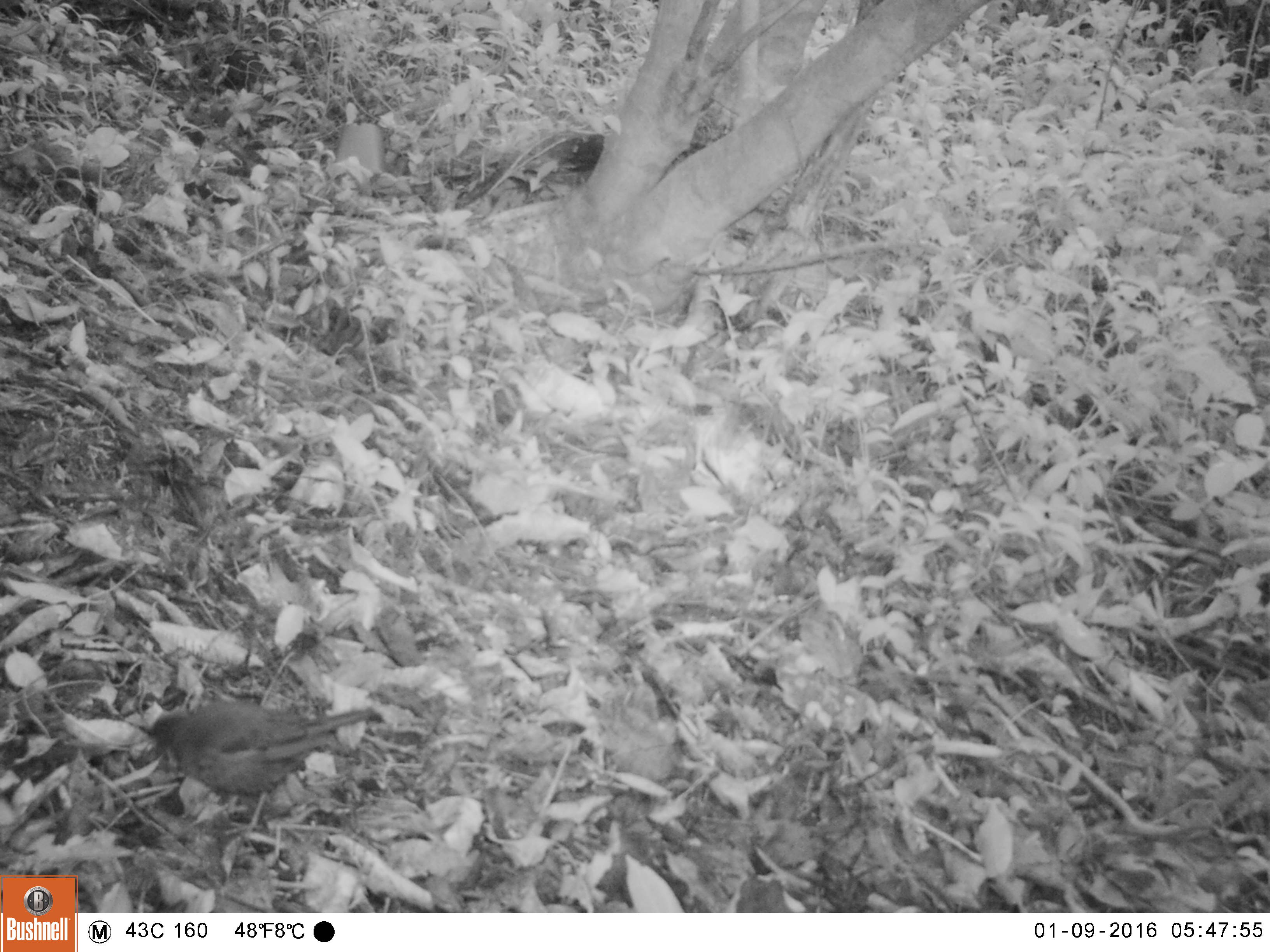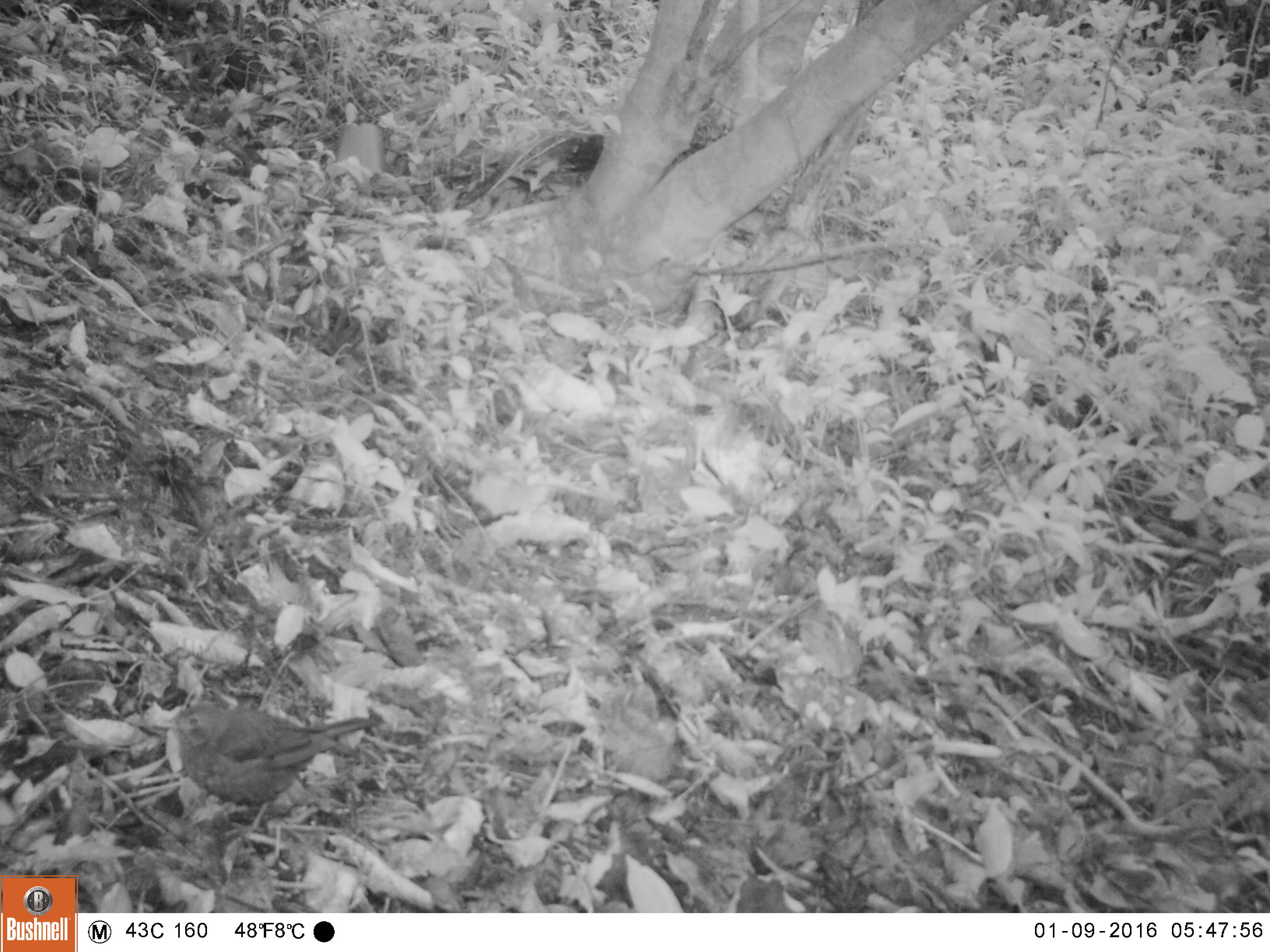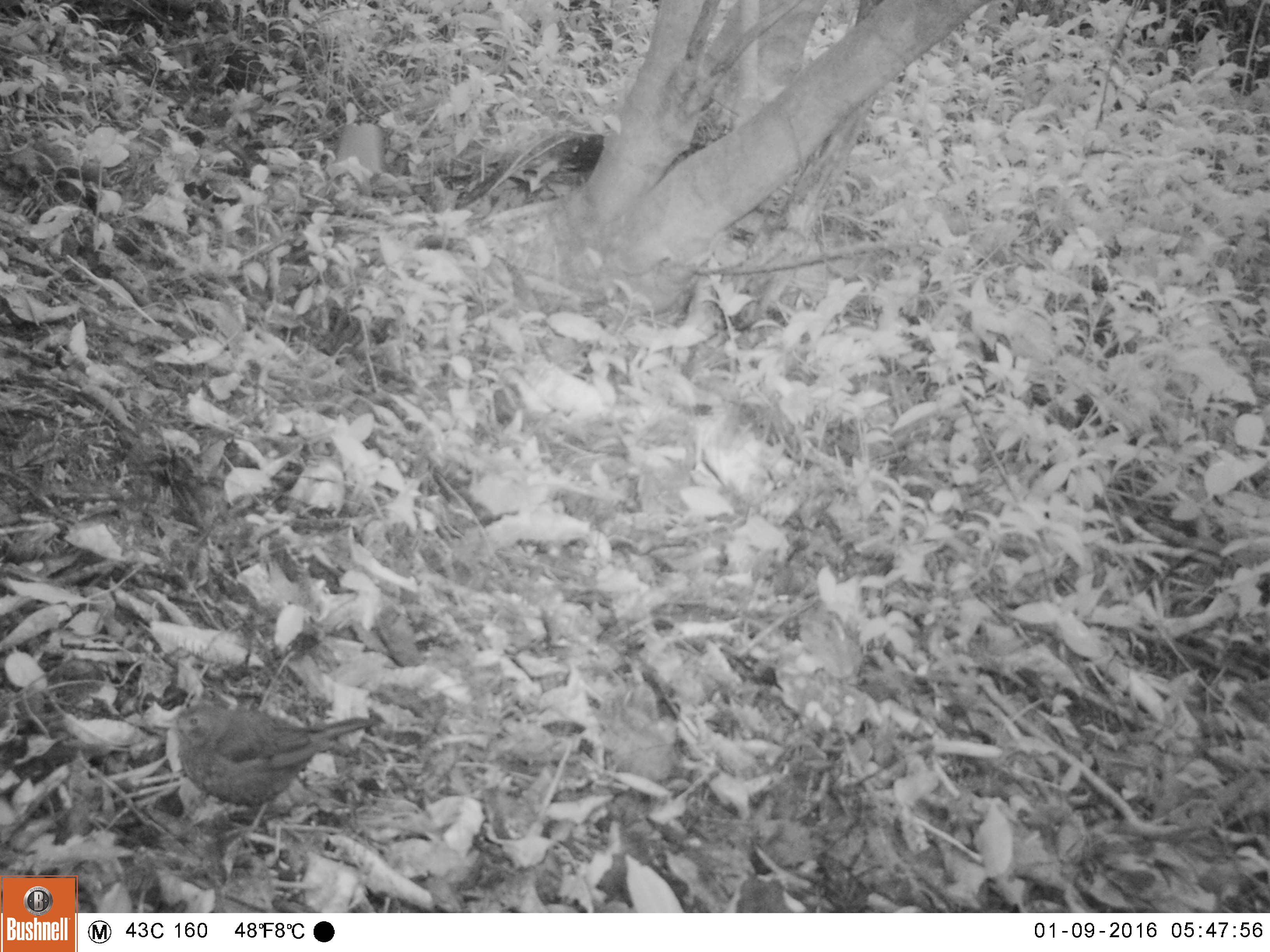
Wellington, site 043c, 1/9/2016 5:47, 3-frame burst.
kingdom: Animalia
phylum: Chordata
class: Aves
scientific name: Aves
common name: bird